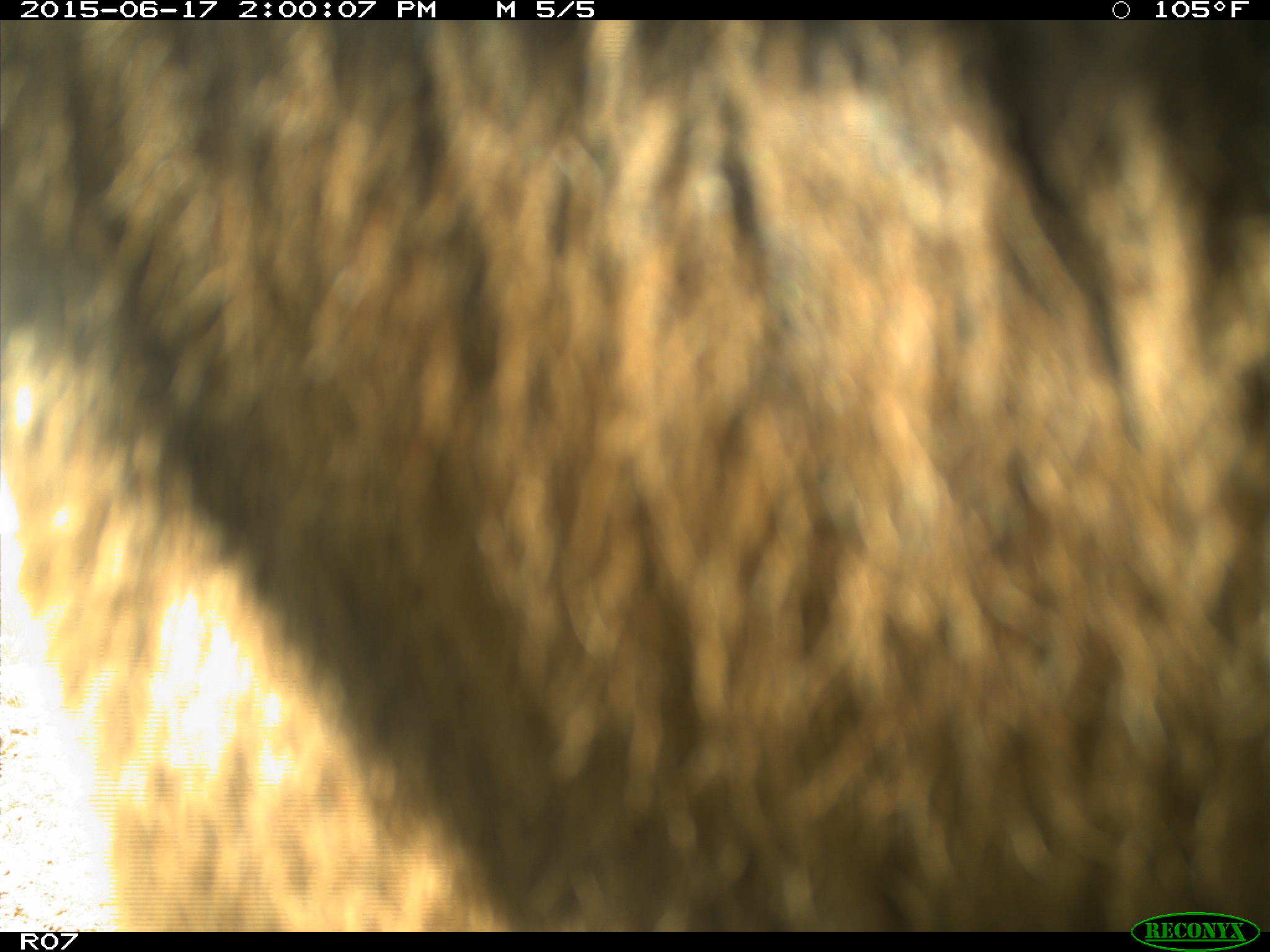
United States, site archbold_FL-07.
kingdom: Animalia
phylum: Chordata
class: Mammalia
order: Artiodactyla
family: Bovidae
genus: Bos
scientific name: Bos taurus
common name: domestic cow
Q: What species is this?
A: Bos taurus (domestic cow).